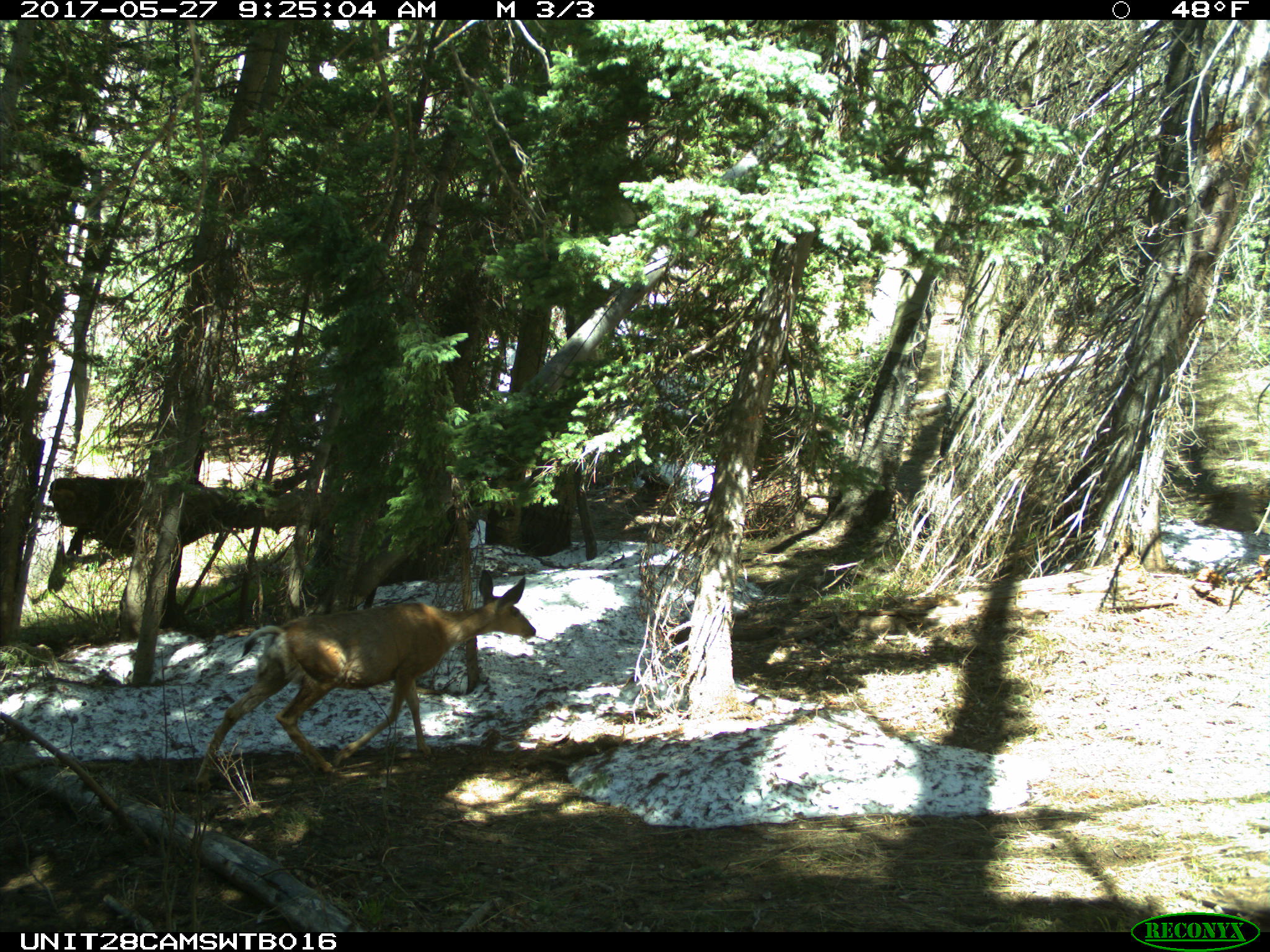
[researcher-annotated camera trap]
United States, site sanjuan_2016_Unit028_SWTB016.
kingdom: Animalia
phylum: Chordata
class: Mammalia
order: Artiodactyla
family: Cervidae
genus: Odocoileus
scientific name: Odocoileus hemionus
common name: mule deer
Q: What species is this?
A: Odocoileus hemionus (mule deer).